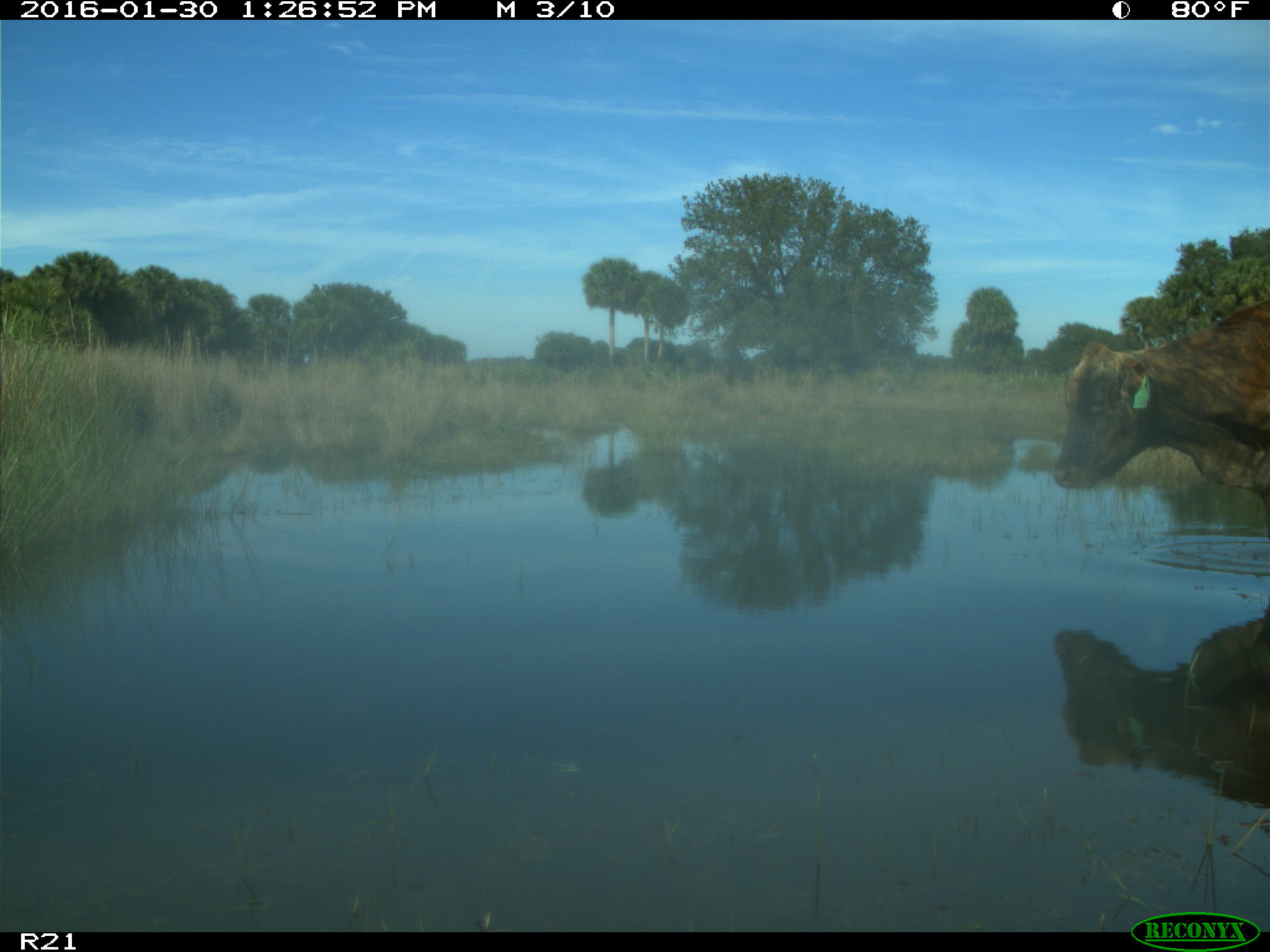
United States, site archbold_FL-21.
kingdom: Animalia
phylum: Chordata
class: Mammalia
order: Artiodactyla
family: Bovidae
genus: Bos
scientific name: Bos taurus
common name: domestic cow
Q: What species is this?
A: Bos taurus (domestic cow).